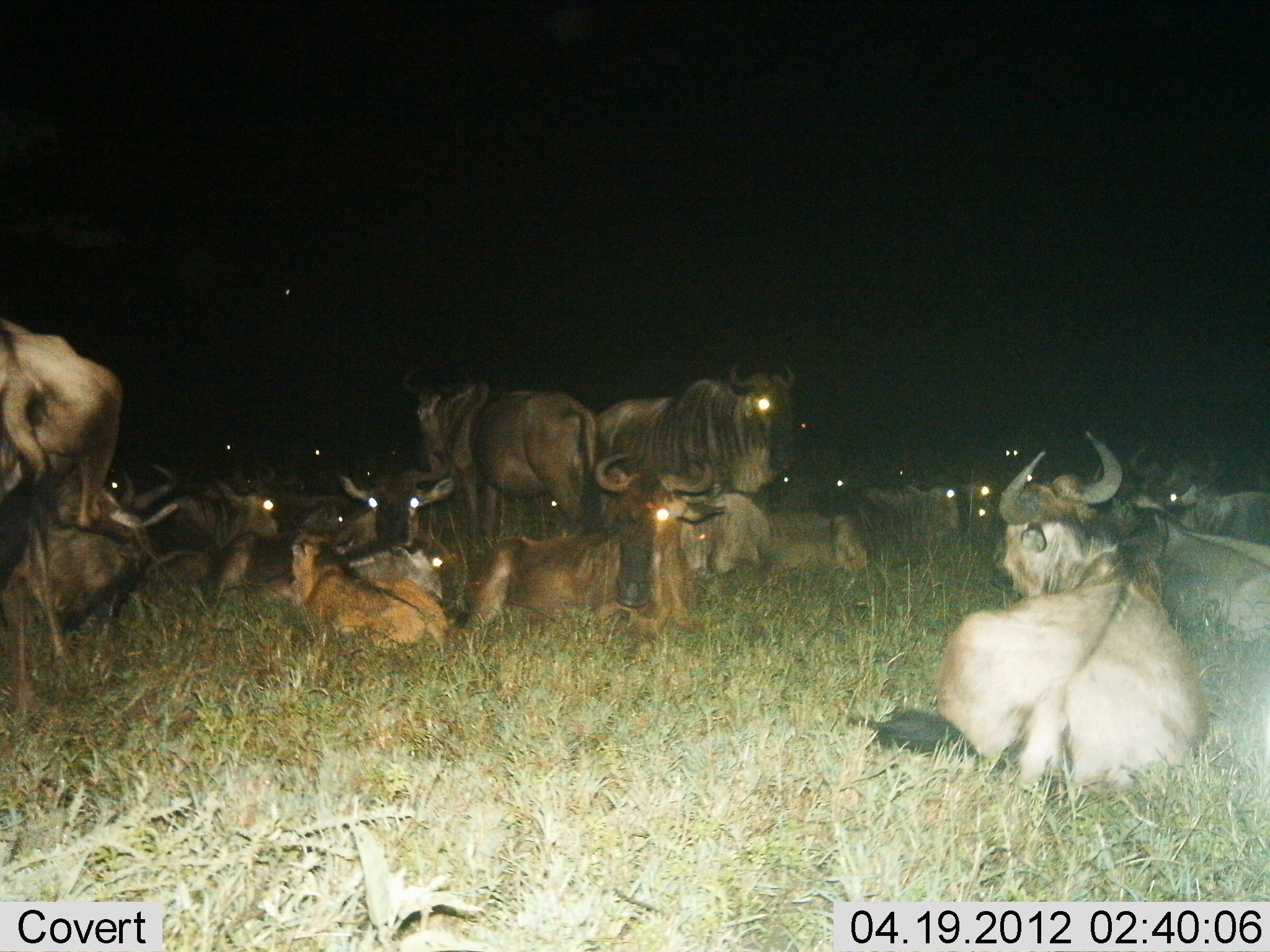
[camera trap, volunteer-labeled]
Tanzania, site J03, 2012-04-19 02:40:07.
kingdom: Animalia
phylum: Chordata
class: Mammalia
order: Artiodactyla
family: Bovidae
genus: Connochaetes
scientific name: Connochaetes taurinus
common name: blue wildebeest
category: wildebeest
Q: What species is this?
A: Wildebeest (blue wildebeest) (Connochaetes taurinus).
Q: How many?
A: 11-50.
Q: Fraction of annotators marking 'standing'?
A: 68%.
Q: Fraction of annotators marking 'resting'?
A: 100%.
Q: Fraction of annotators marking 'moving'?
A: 0%.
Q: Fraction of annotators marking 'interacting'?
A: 0%.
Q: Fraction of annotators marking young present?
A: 68%.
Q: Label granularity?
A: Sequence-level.